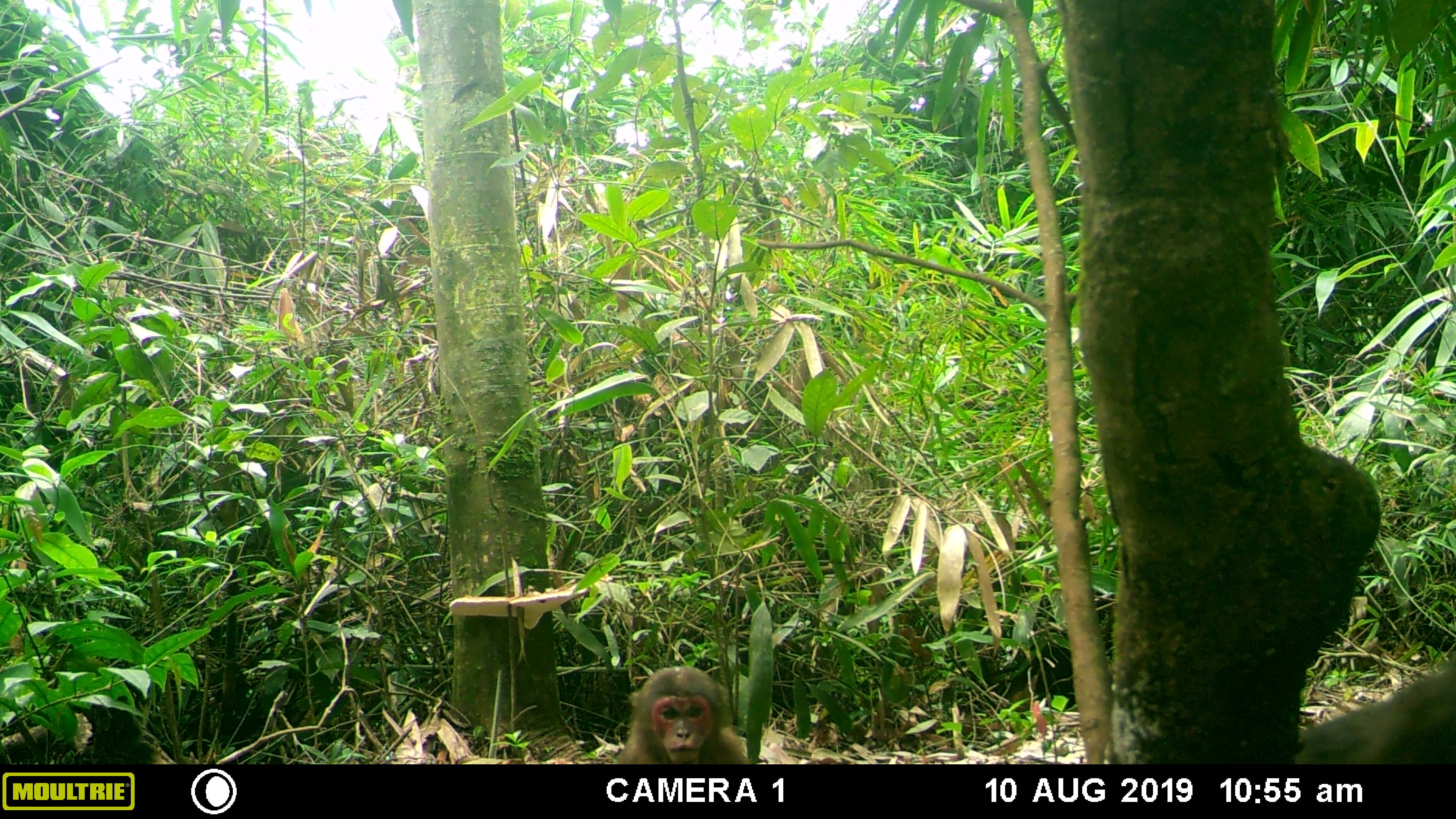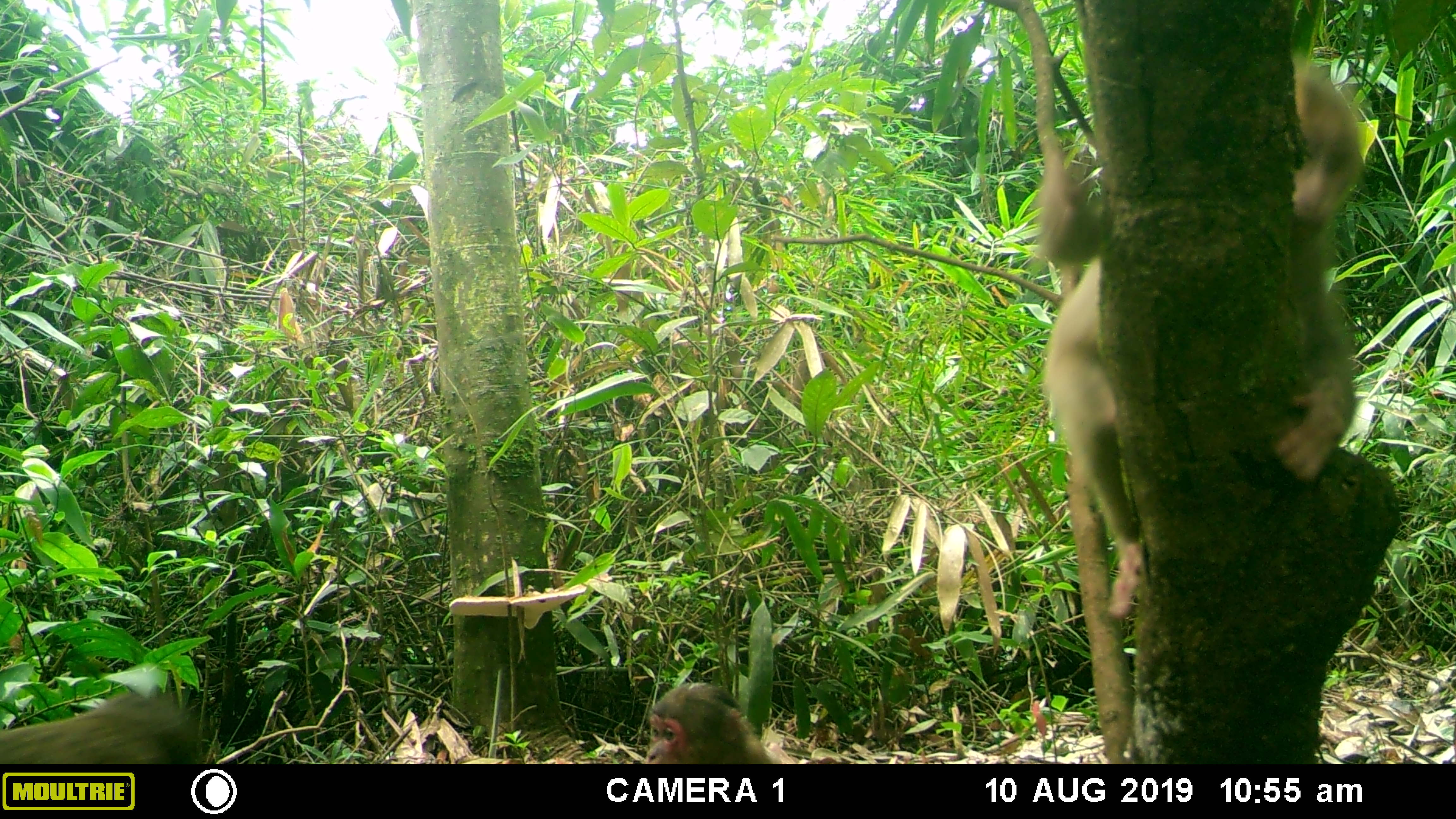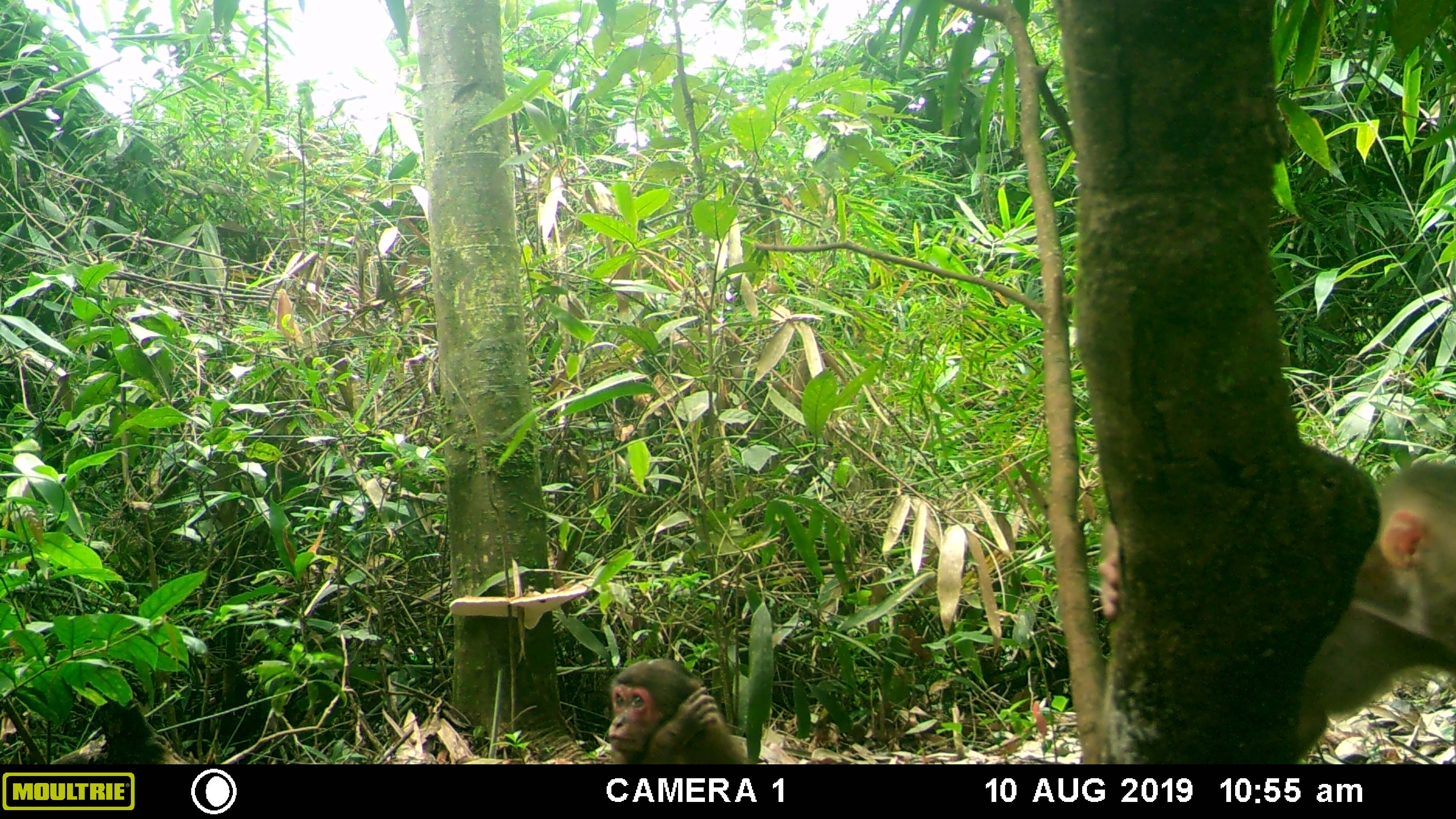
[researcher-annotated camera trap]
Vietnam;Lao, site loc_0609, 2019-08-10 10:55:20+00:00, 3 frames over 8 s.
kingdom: Animalia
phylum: Chordata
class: Mammalia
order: Primates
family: Cercopithecidae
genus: Macaca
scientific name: Macaca arctoides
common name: stump-tailed macaque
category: stump tailed macaque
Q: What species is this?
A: Stump tailed macaque (stump-tailed macaque) (Macaca arctoides).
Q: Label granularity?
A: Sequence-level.